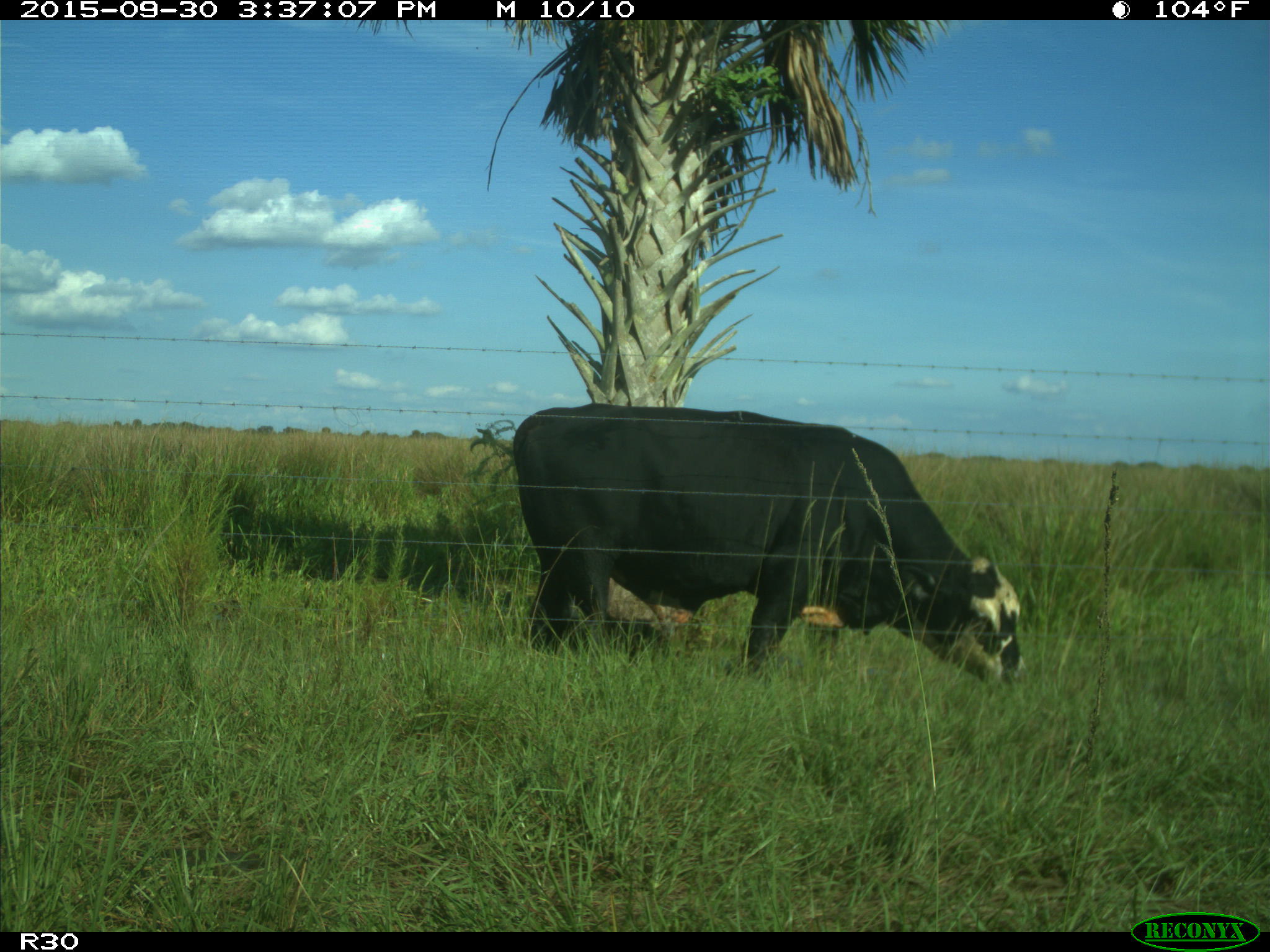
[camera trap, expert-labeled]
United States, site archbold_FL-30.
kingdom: Animalia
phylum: Chordata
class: Mammalia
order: Artiodactyla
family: Bovidae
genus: Bos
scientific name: Bos taurus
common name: domestic cow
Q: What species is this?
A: Bos taurus (domestic cow).